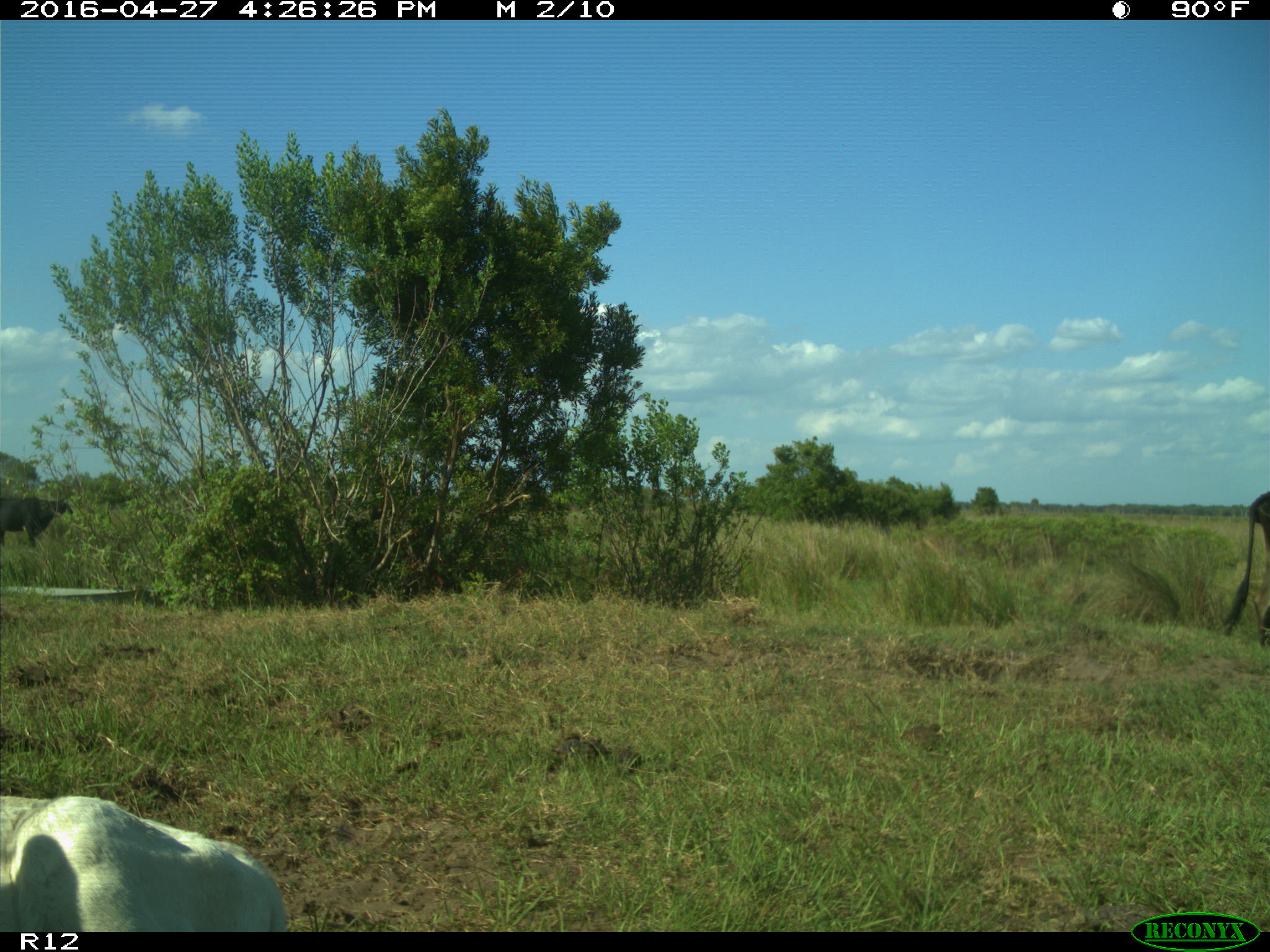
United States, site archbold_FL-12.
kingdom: Animalia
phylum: Chordata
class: Mammalia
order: Artiodactyla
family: Bovidae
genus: Bos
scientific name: Bos taurus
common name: domestic cow